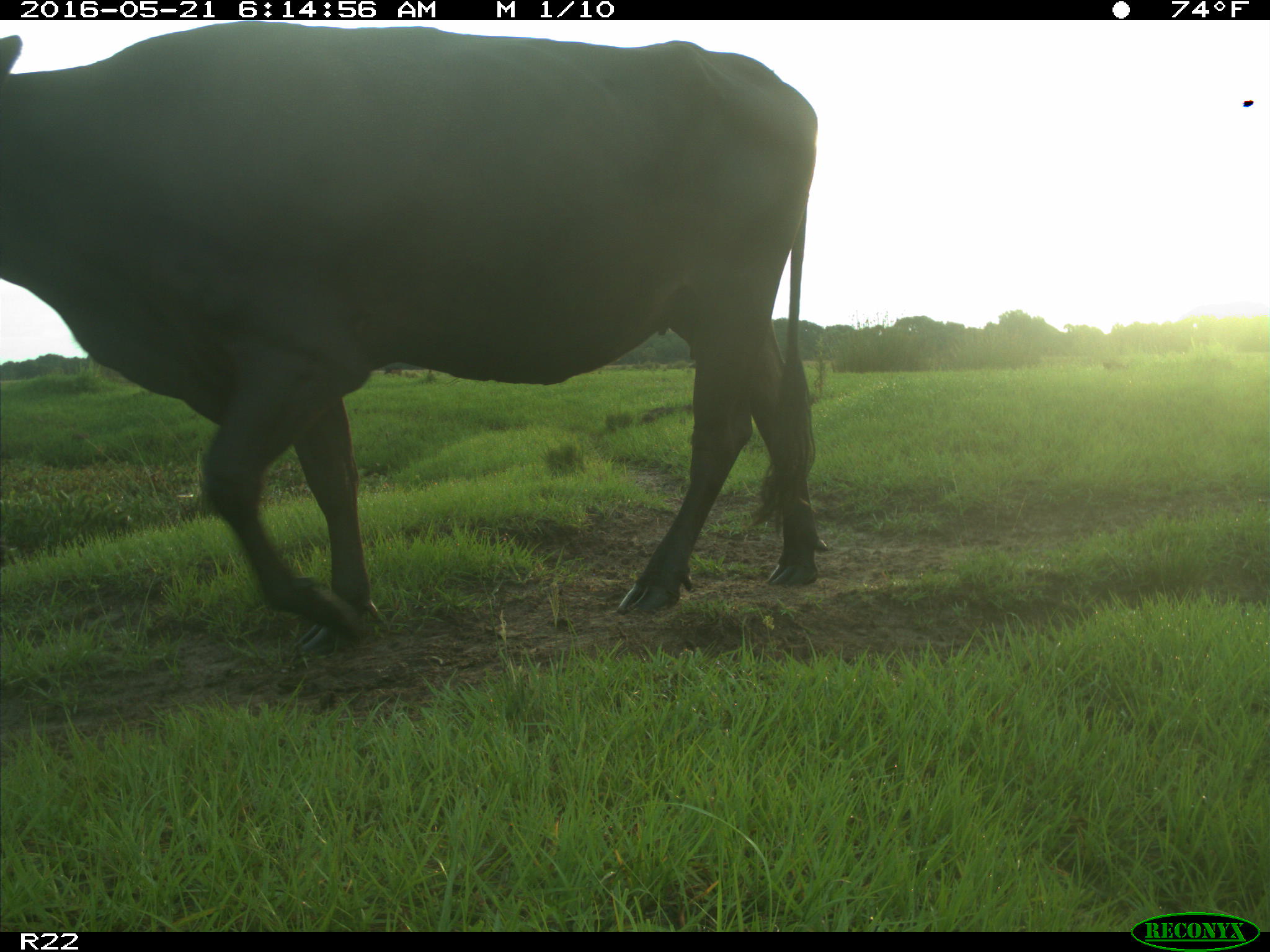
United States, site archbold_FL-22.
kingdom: Animalia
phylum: Chordata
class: Mammalia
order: Artiodactyla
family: Bovidae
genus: Bos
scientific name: Bos taurus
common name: domestic cow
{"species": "Bos taurus (domestic cow)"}